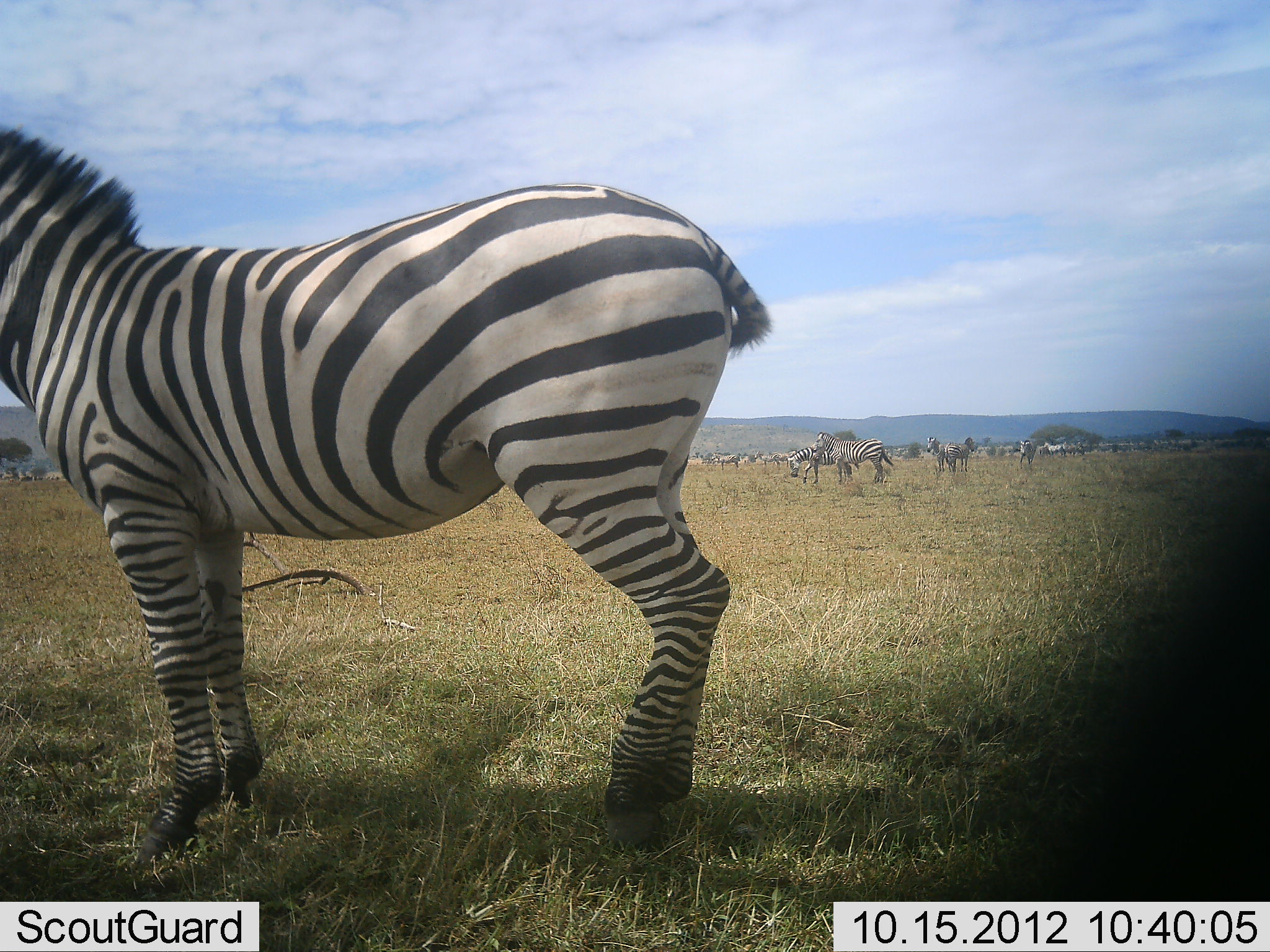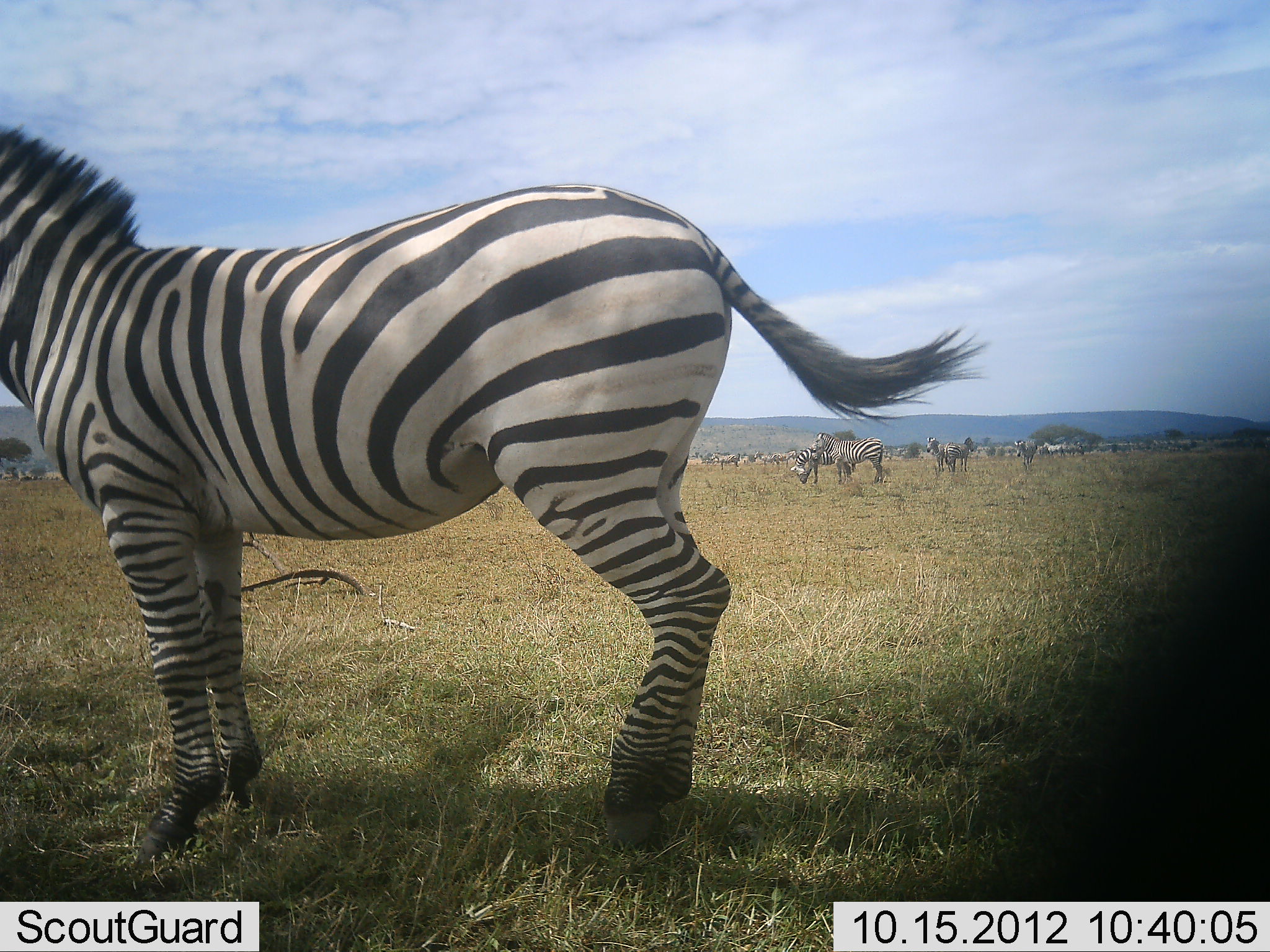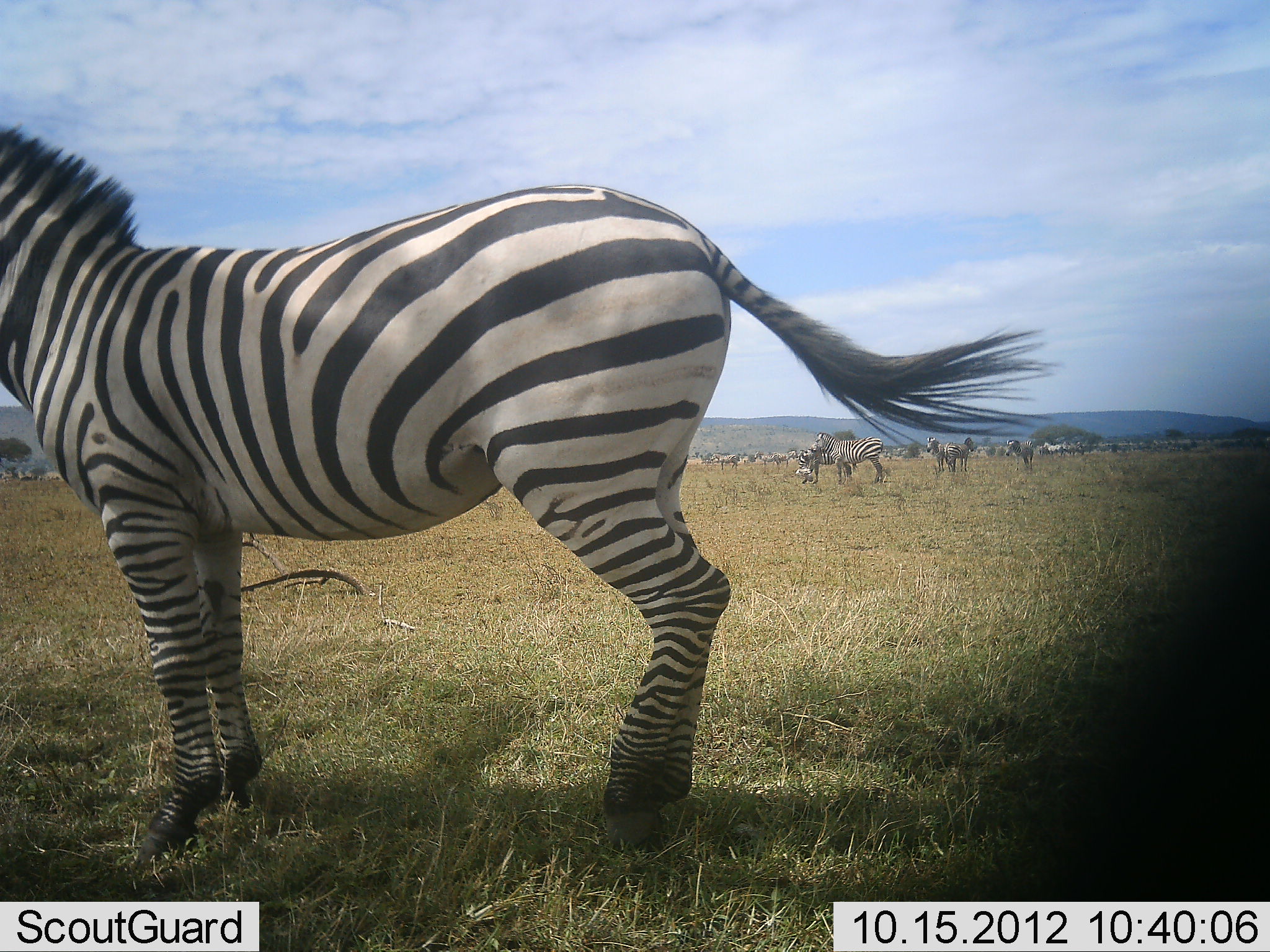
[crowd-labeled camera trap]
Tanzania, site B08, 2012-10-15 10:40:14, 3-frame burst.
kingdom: Animalia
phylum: Chordata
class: Mammalia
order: Perissodactyla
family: Equidae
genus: Equus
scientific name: Equus quagga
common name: plains zebra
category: zebra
Zebra (plains zebra) (Equus quagga), count 8. Behavior (volunteer vote fractions): standing 90%, resting 30%, moving 0%, interacting 0%. Young present (vote fraction): 0%. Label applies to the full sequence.